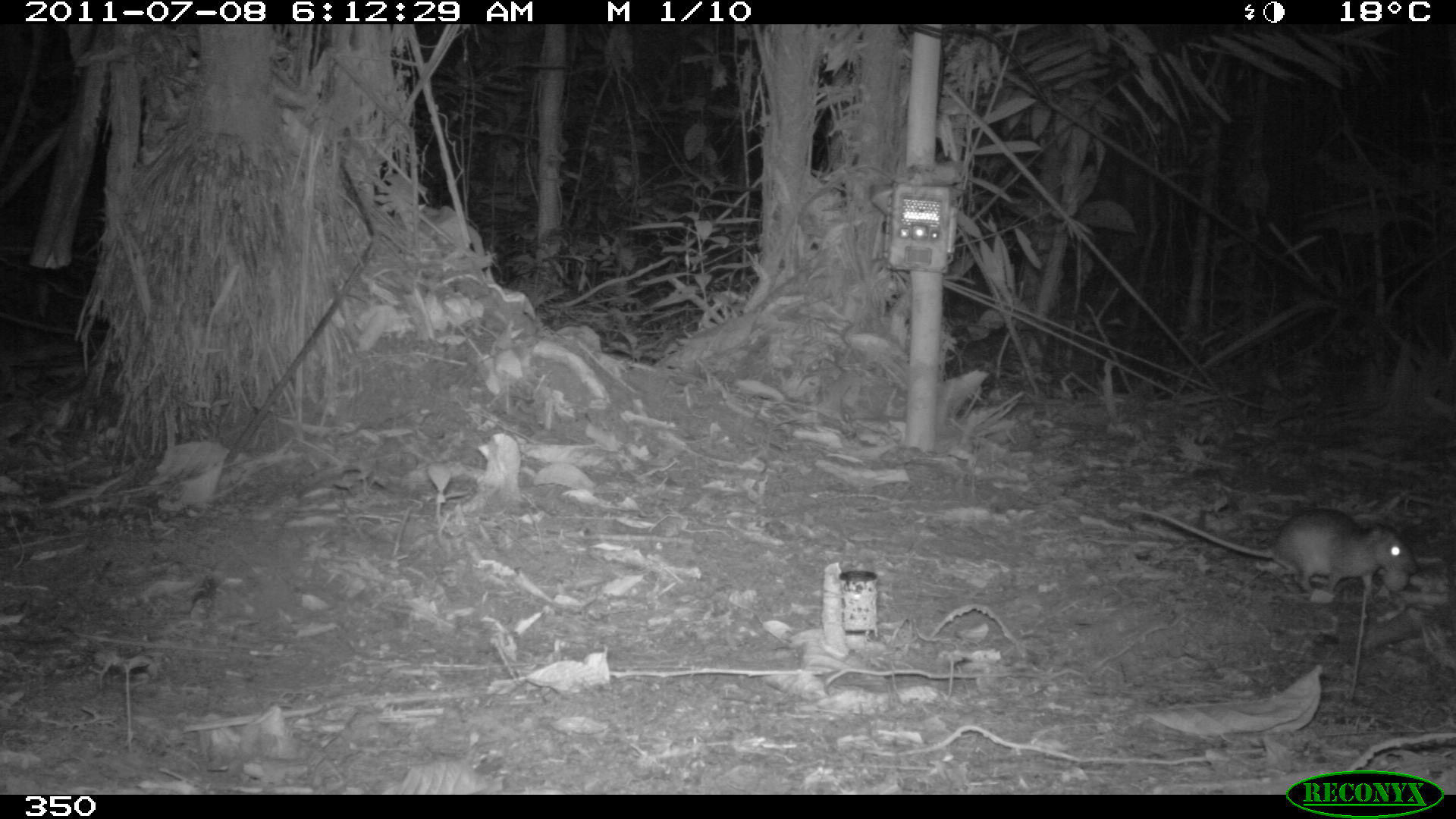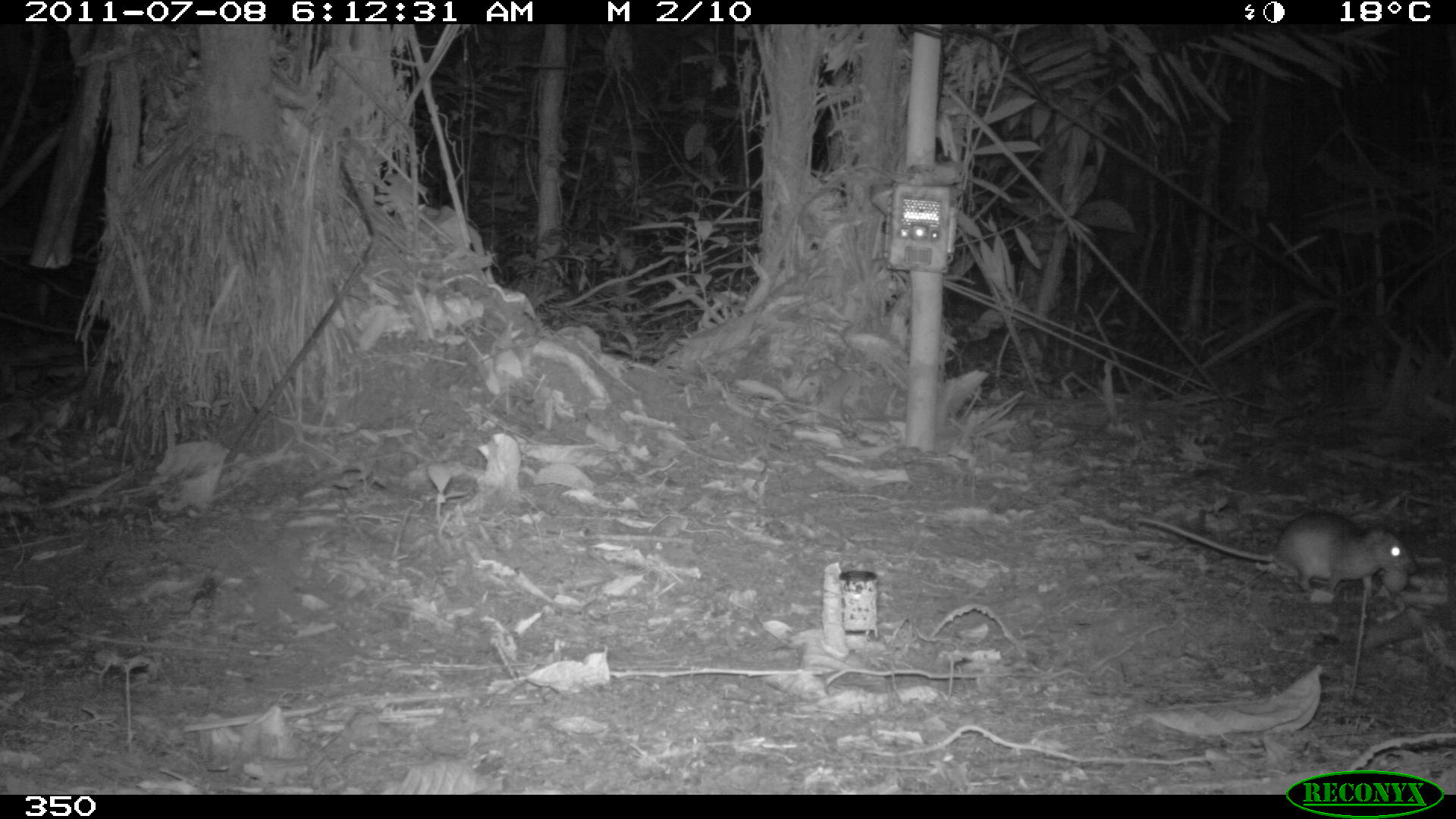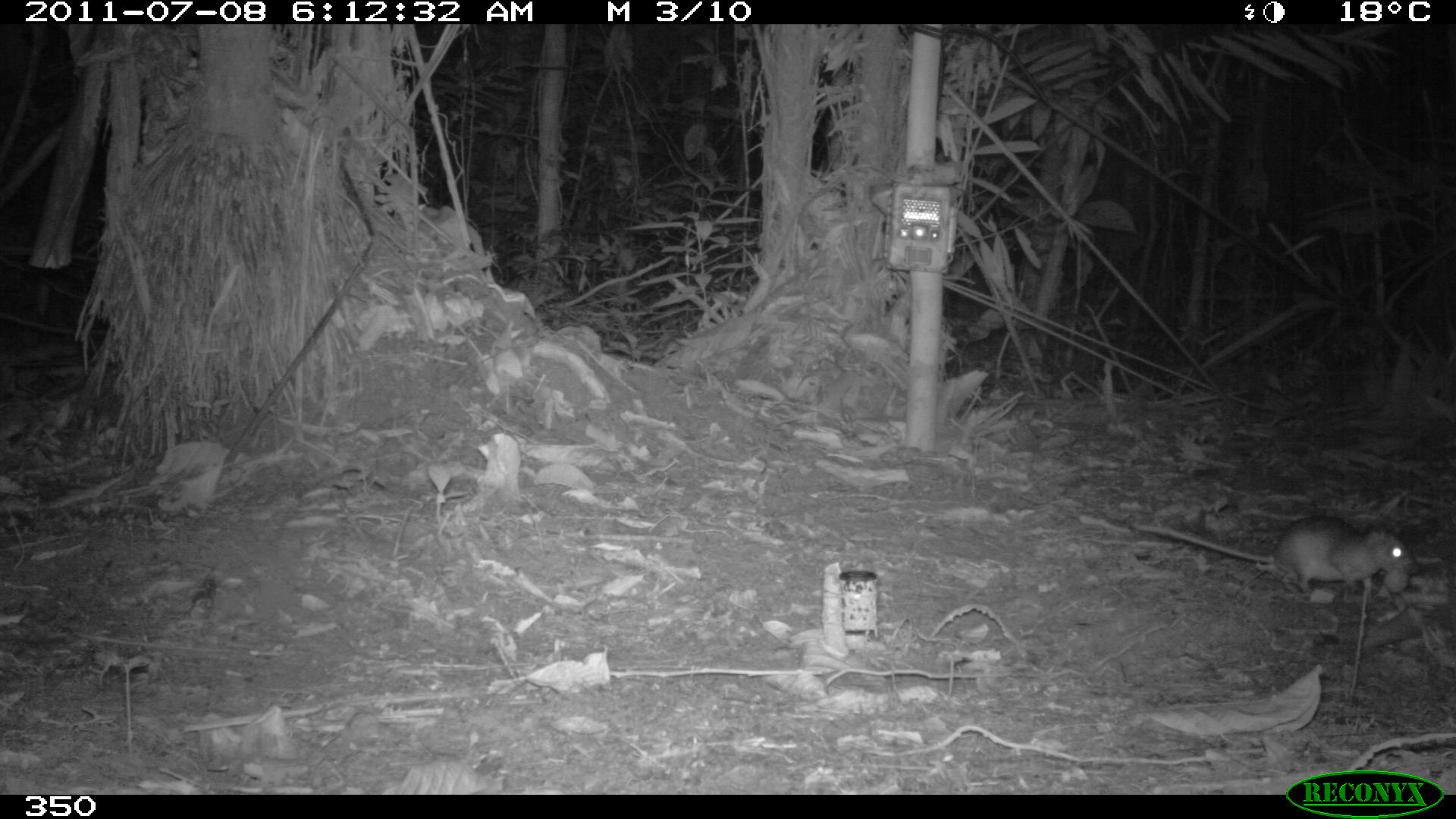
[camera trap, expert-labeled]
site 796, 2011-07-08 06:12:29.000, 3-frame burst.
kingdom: Animalia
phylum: Chordata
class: Mammalia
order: Rodentia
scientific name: Rodentia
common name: rodents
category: unknown rodent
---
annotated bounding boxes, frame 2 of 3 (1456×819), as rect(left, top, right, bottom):
unknown rodent: rect(1134, 508, 1412, 591)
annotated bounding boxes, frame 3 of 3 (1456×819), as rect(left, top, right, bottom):
unknown rodent: rect(1131, 514, 1413, 592)